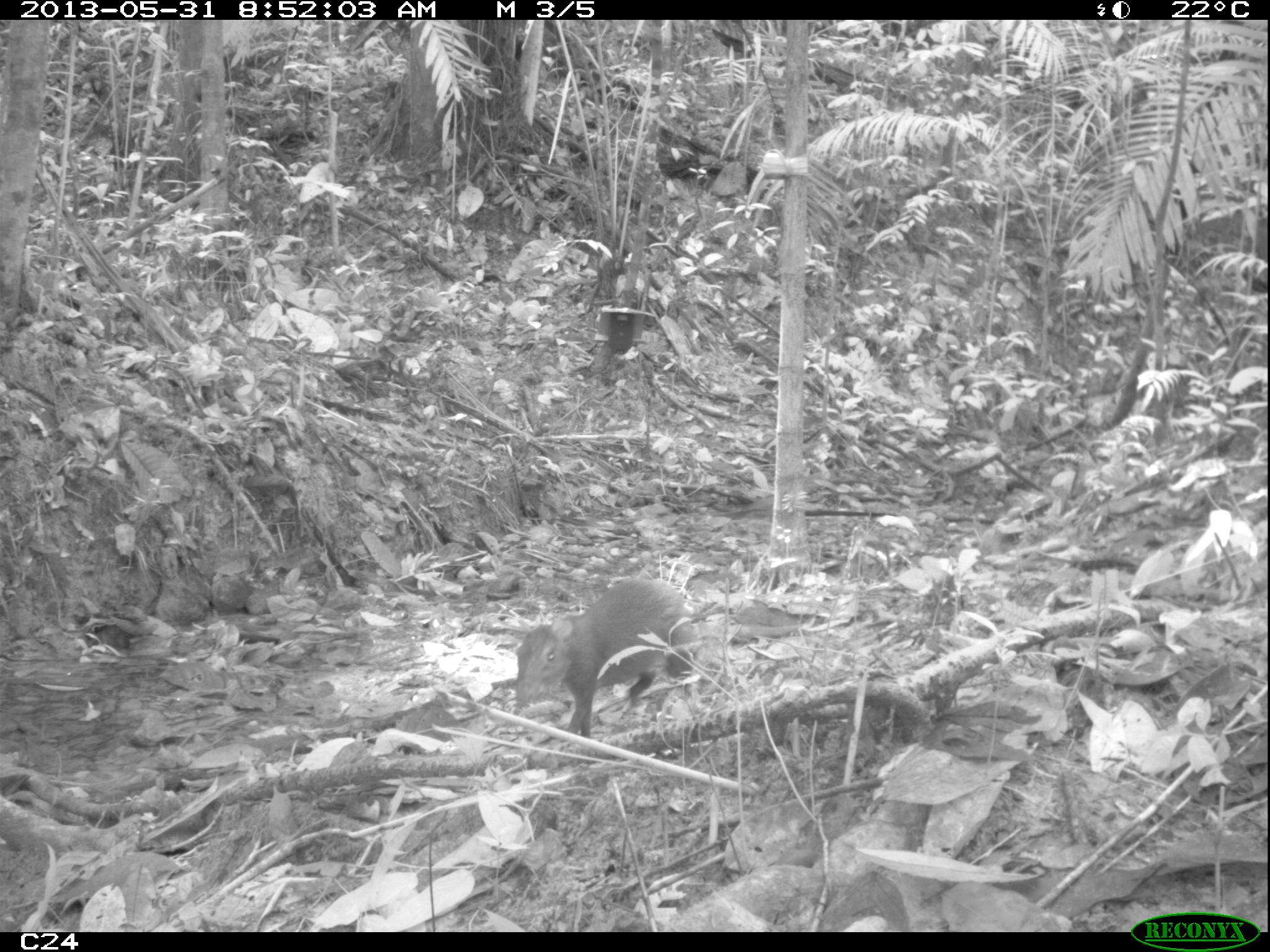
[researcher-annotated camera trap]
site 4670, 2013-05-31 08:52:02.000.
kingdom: Animalia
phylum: Chordata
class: Mammalia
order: Rodentia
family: Dasyproctidae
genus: Dasyprocta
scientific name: Dasyprocta leporina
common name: red-rumped agouti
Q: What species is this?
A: Dasyprocta leporina (red-rumped agouti).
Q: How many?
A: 1.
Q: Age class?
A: Adult.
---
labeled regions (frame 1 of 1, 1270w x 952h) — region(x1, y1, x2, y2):
dasyprocta leporina: region(514, 576, 700, 736)